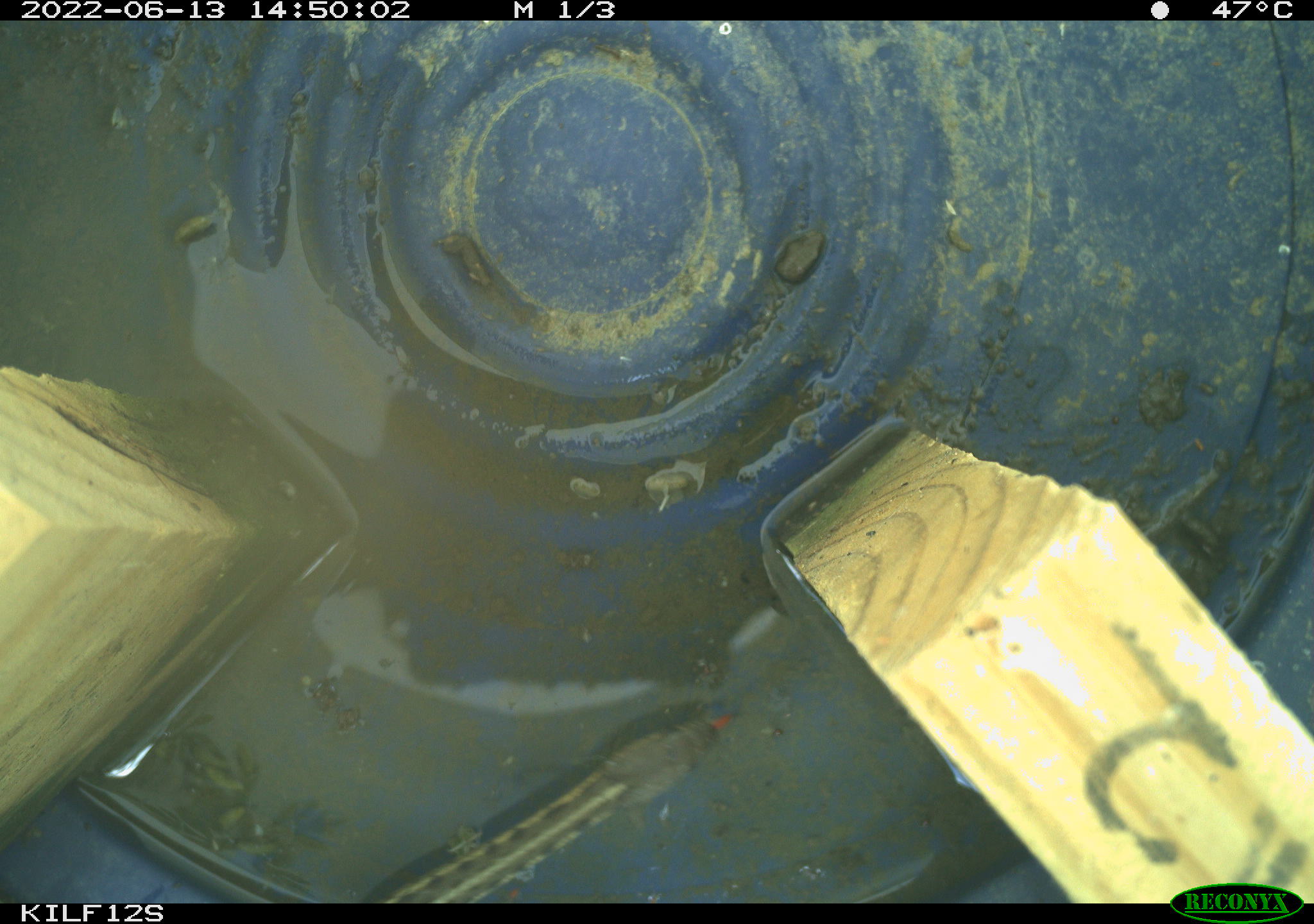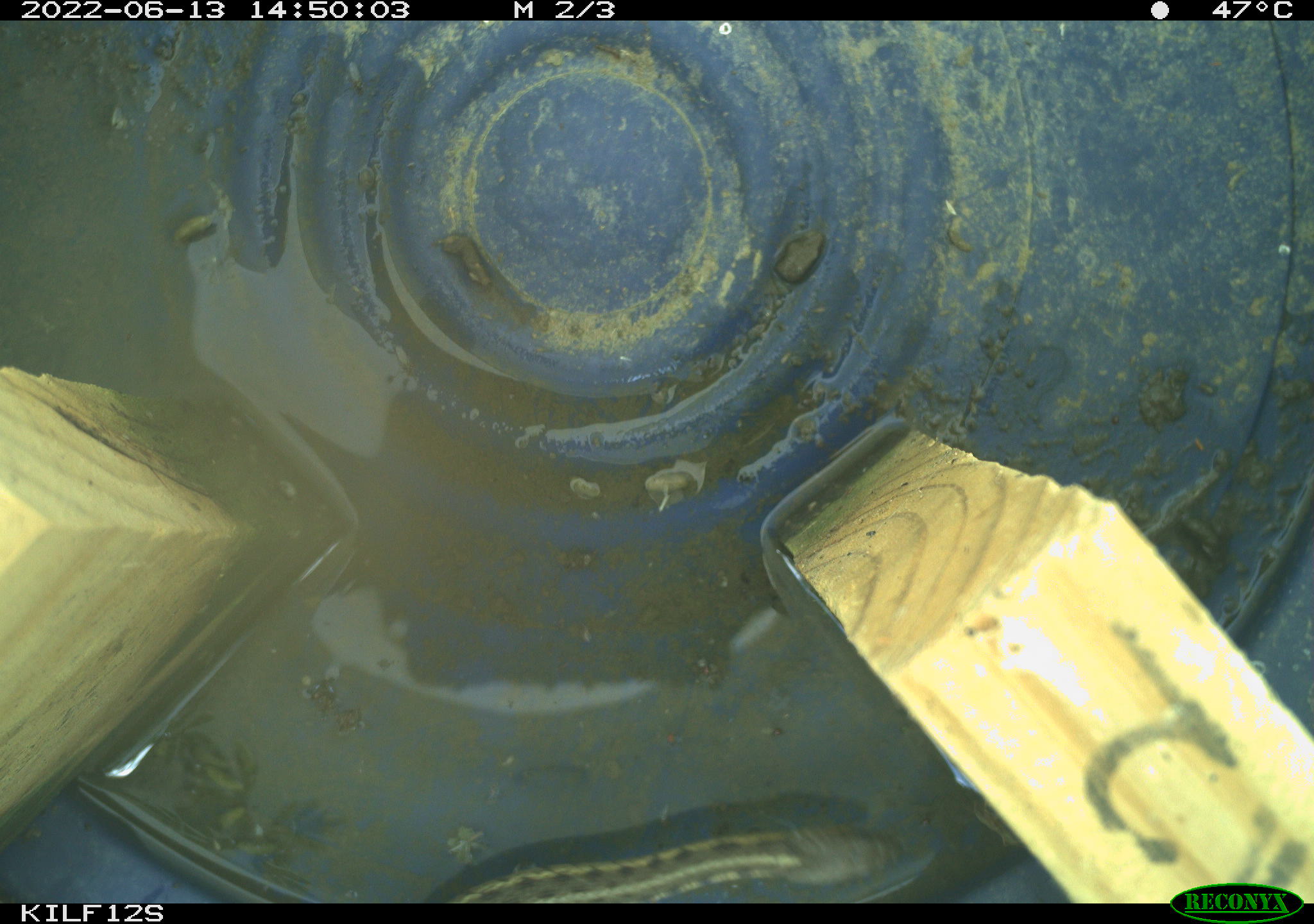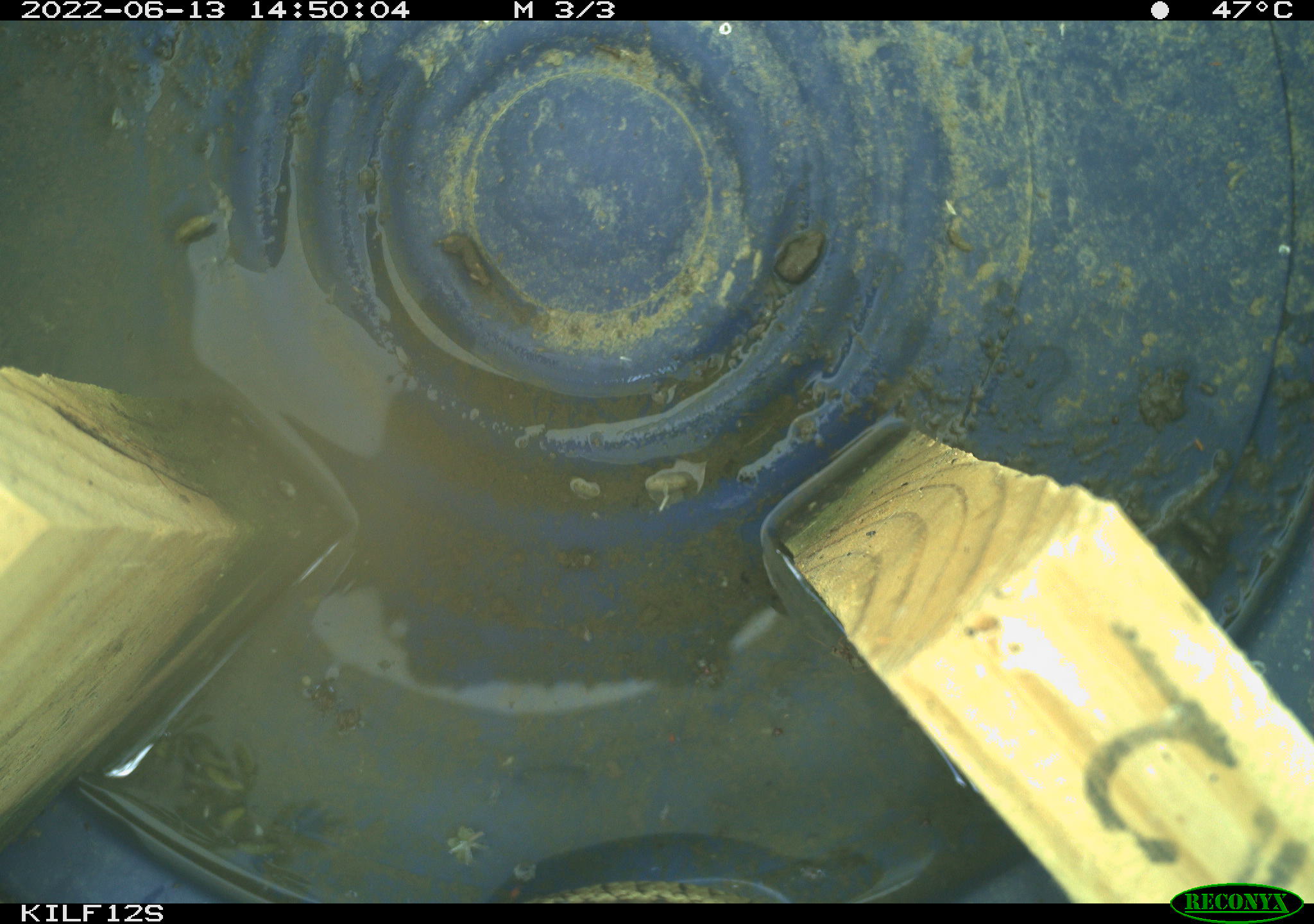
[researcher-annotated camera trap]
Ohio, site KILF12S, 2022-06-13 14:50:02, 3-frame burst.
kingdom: Animalia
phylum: Chordata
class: Reptilia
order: Squamata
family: Colubridae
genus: Thamnophis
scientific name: Thamnophis sirtalis sirtalis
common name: eastern gartersnake